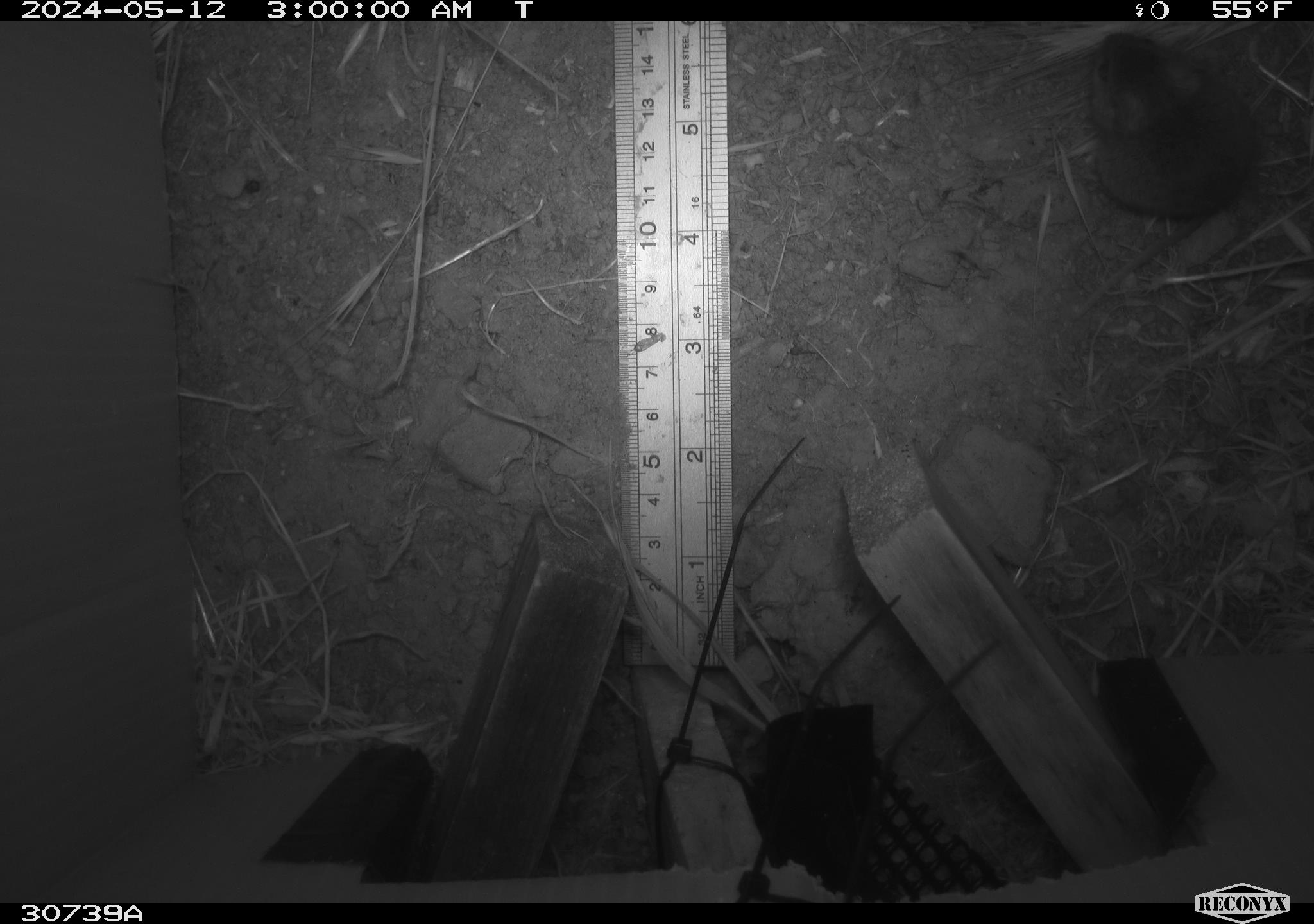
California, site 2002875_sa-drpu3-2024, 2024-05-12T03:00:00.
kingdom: Animalia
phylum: Chordata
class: Mammalia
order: Rodentia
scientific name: Rodentia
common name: rodent